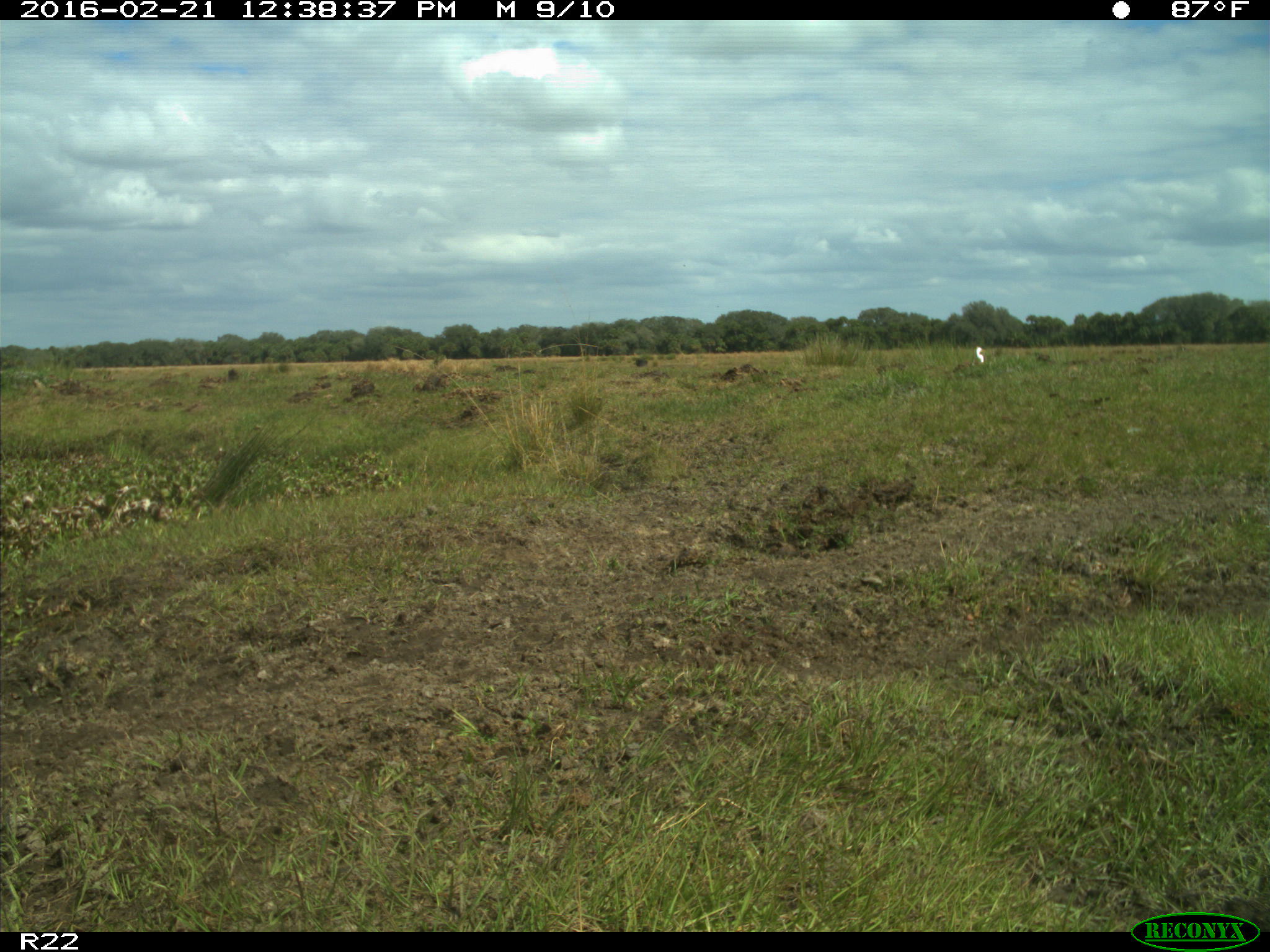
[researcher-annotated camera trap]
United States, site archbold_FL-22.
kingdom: Animalia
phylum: Chordata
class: Mammalia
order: Artiodactyla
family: Bovidae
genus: Bos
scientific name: Bos taurus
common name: domestic cow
Bos taurus (domestic cow).